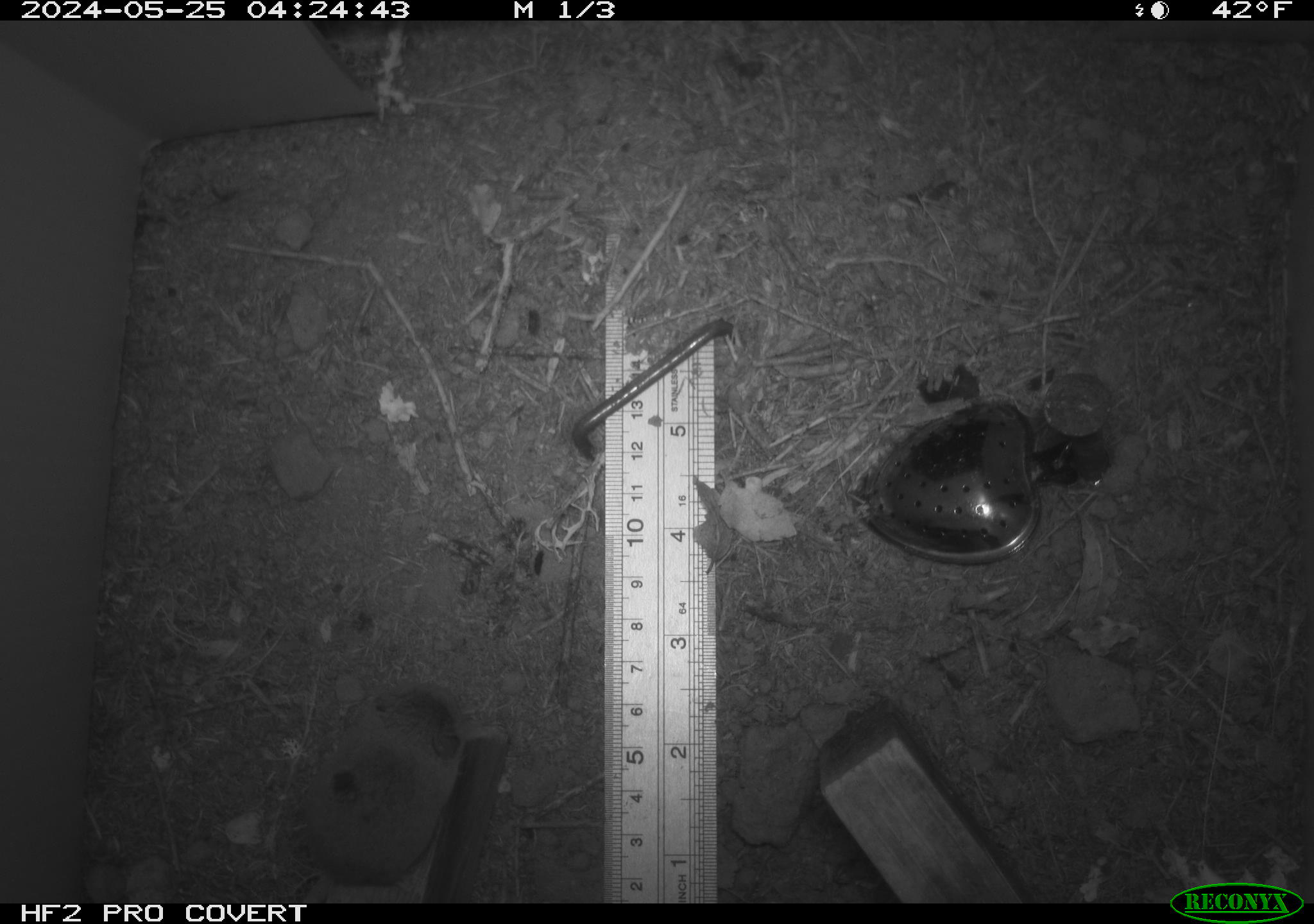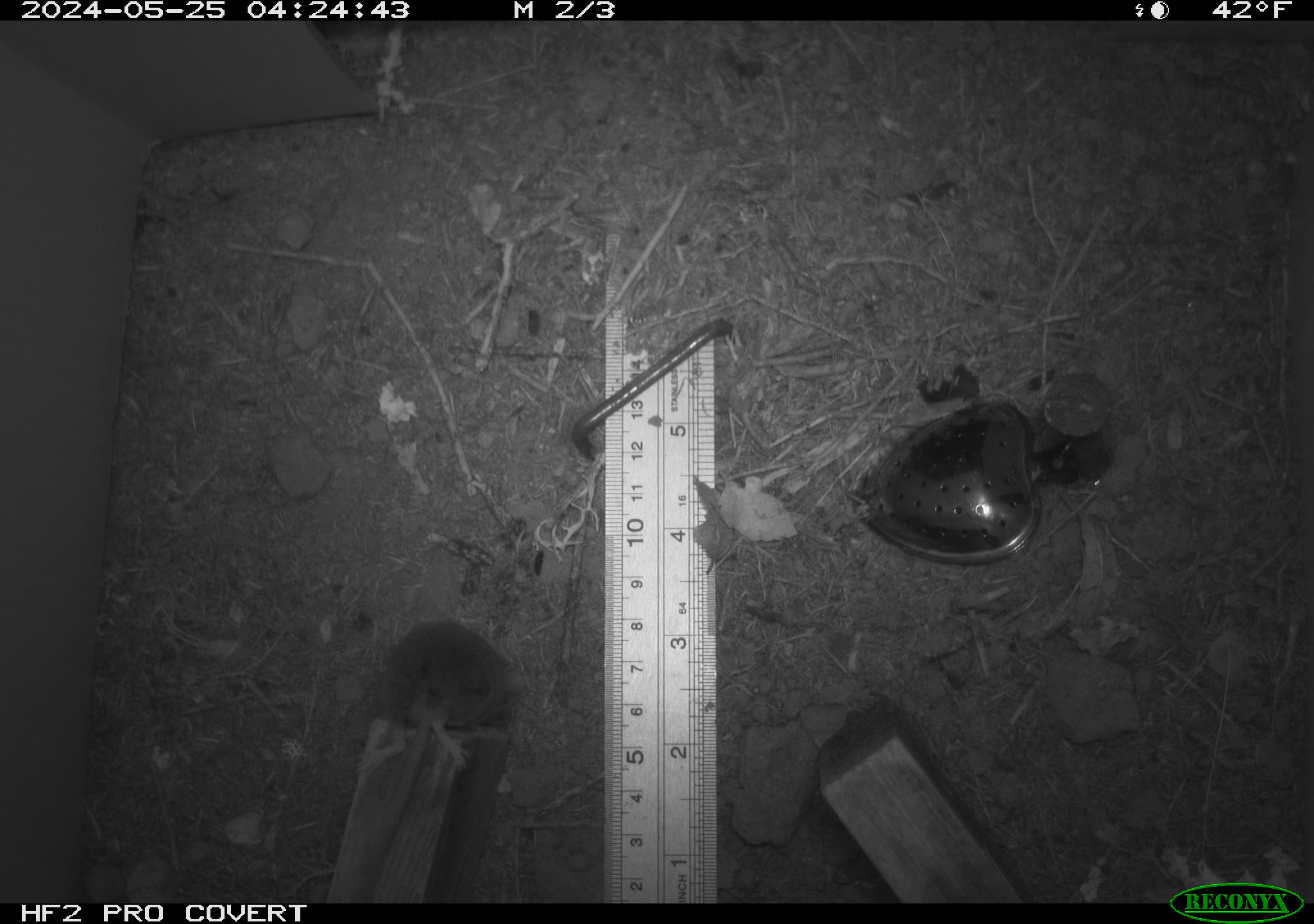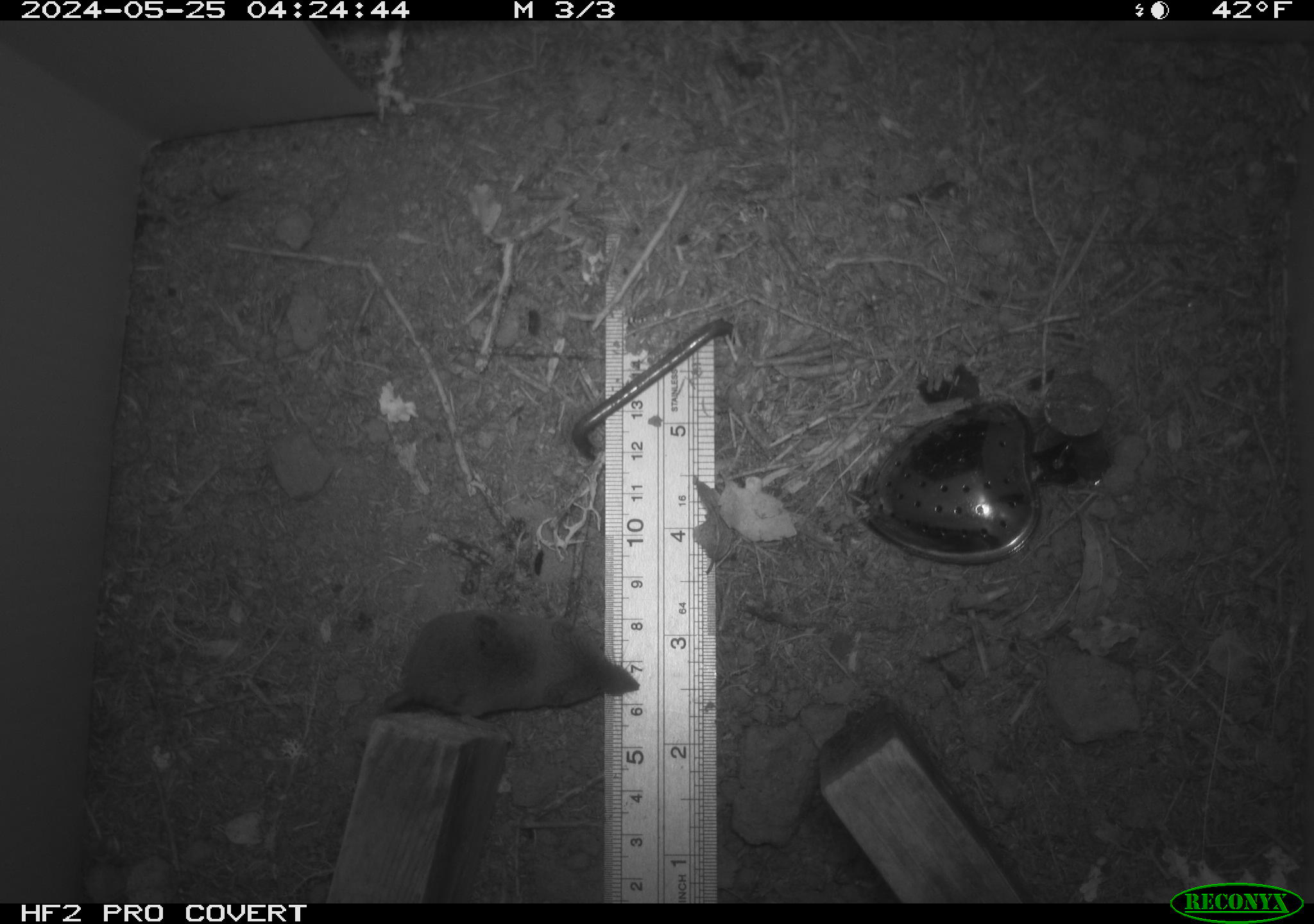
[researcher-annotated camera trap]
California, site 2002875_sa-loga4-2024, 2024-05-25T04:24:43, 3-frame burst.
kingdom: Animalia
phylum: Chordata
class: Mammalia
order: Eulipotyphla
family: Soricidae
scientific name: Soricidae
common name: shrews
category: soricidae family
Soricidae family (shrews) (Soricidae).